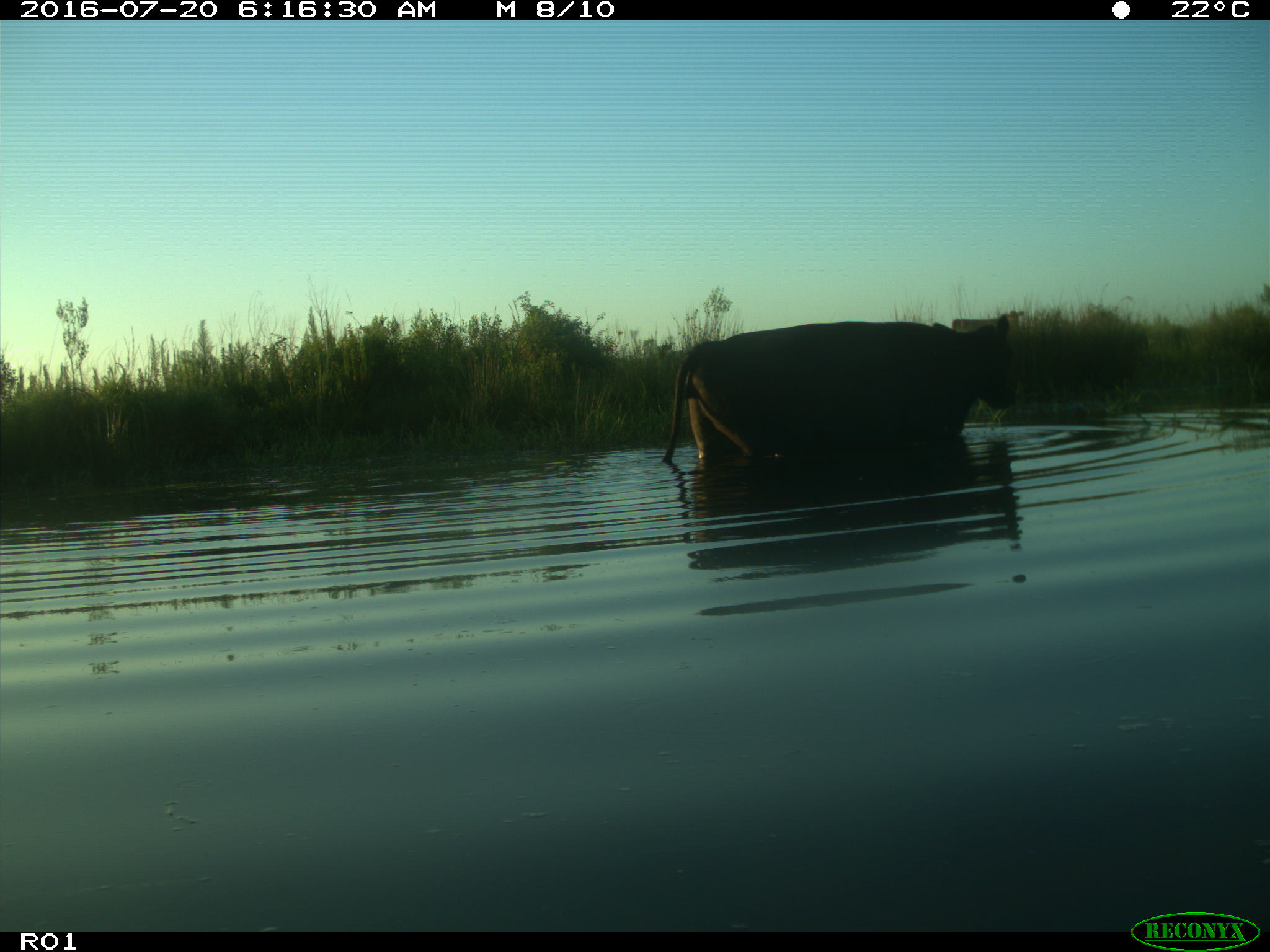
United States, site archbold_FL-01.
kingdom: Animalia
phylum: Chordata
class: Mammalia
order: Artiodactyla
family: Bovidae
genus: Bos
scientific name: Bos taurus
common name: domestic cow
Bos taurus (domestic cow).